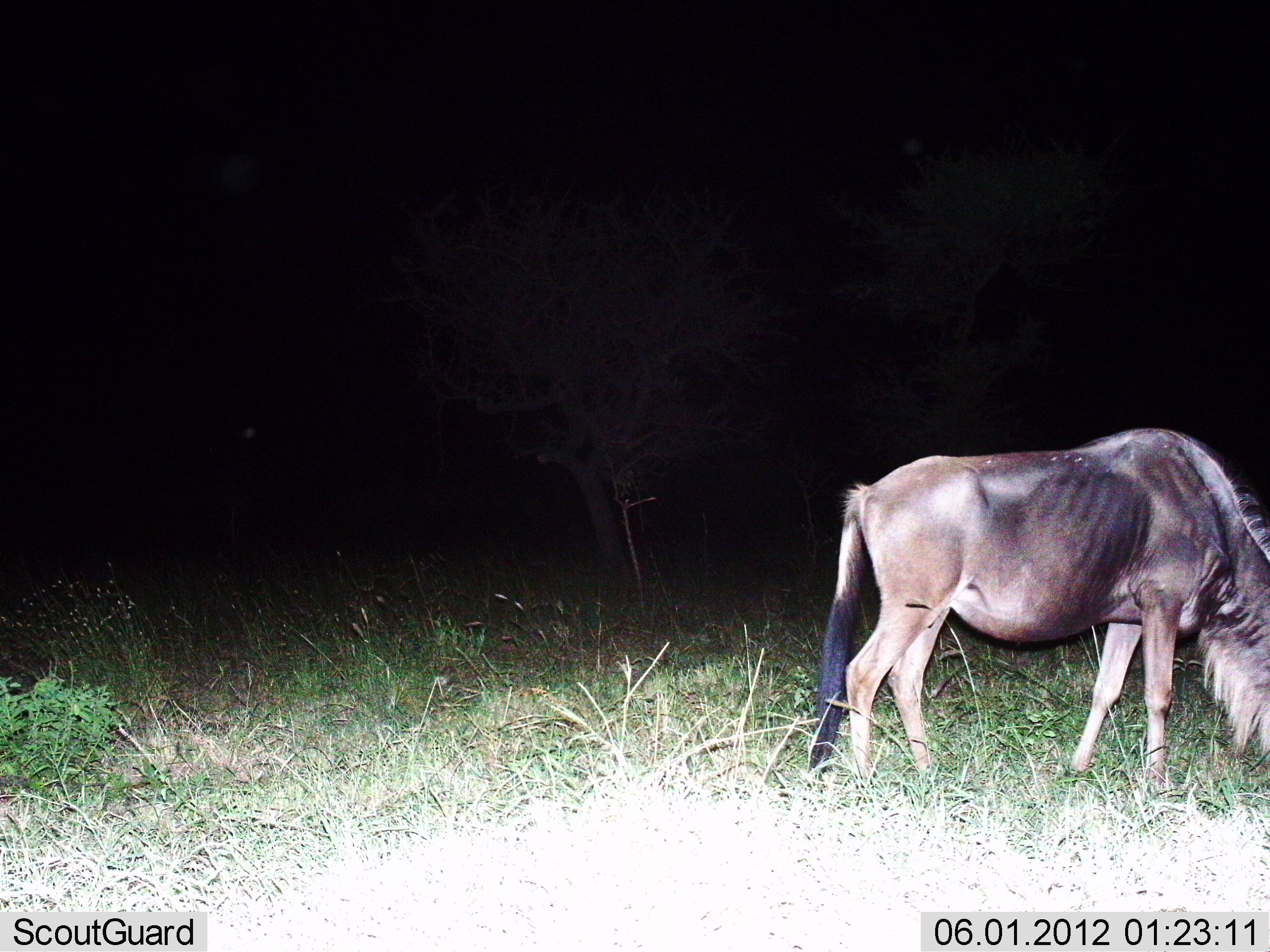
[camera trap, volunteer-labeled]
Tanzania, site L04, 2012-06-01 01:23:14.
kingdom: Animalia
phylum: Chordata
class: Mammalia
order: Artiodactyla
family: Bovidae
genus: Connochaetes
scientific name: Connochaetes taurinus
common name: blue wildebeest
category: wildebeest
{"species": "wildebeest (blue wildebeest) (Connochaetes taurinus)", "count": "1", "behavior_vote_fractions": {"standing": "50%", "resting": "0%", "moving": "0%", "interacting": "0%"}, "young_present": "0%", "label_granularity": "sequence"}